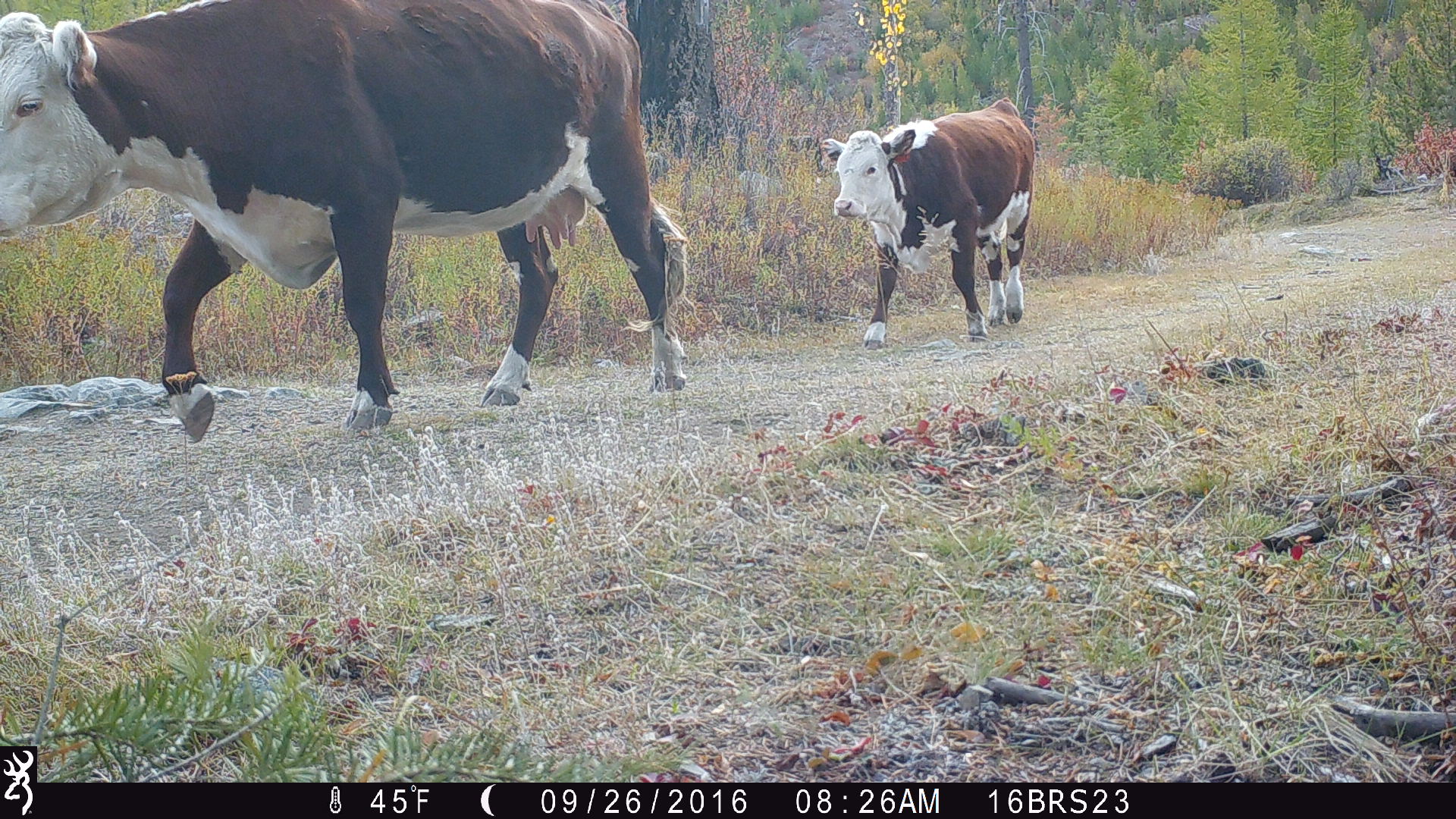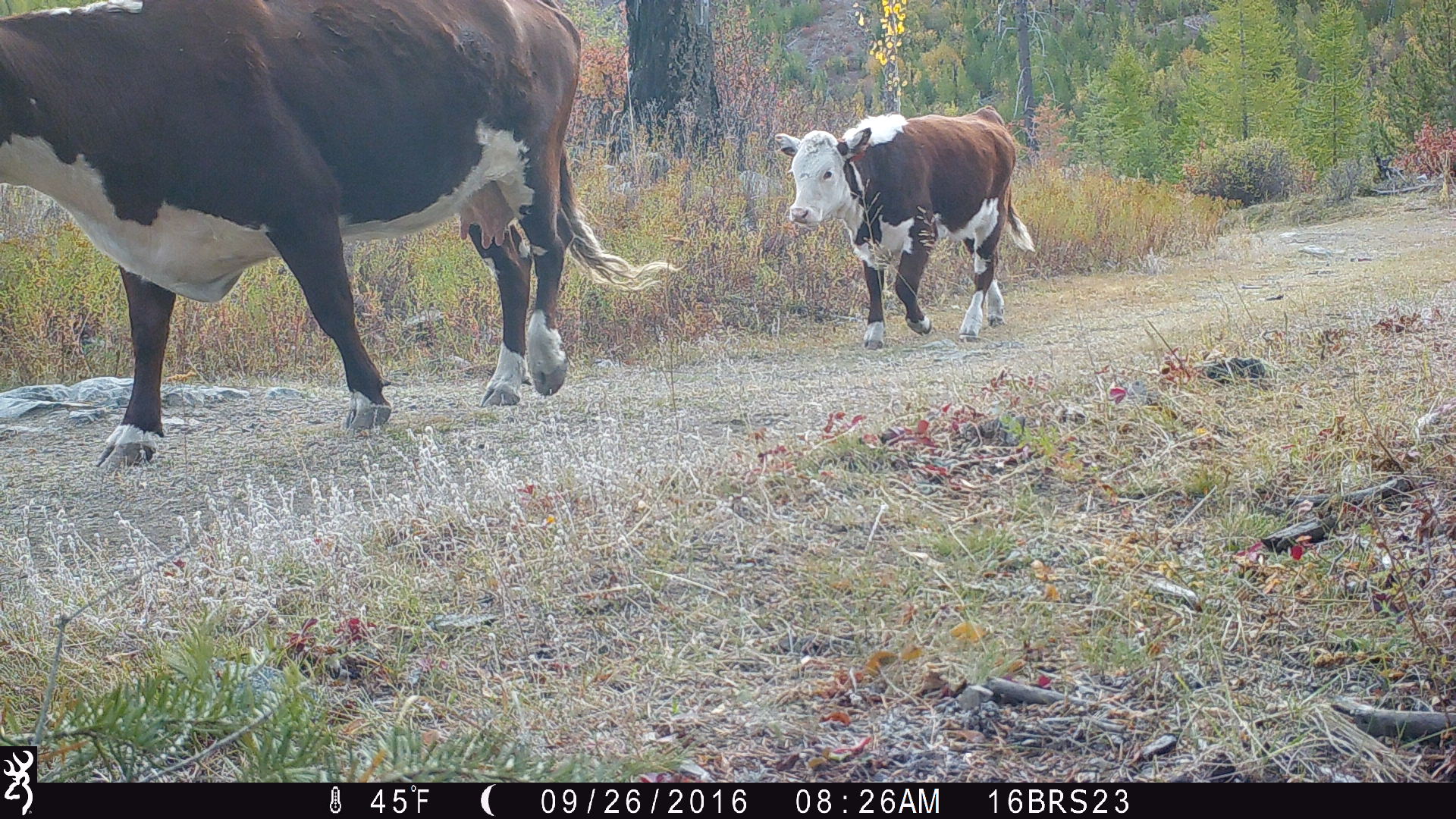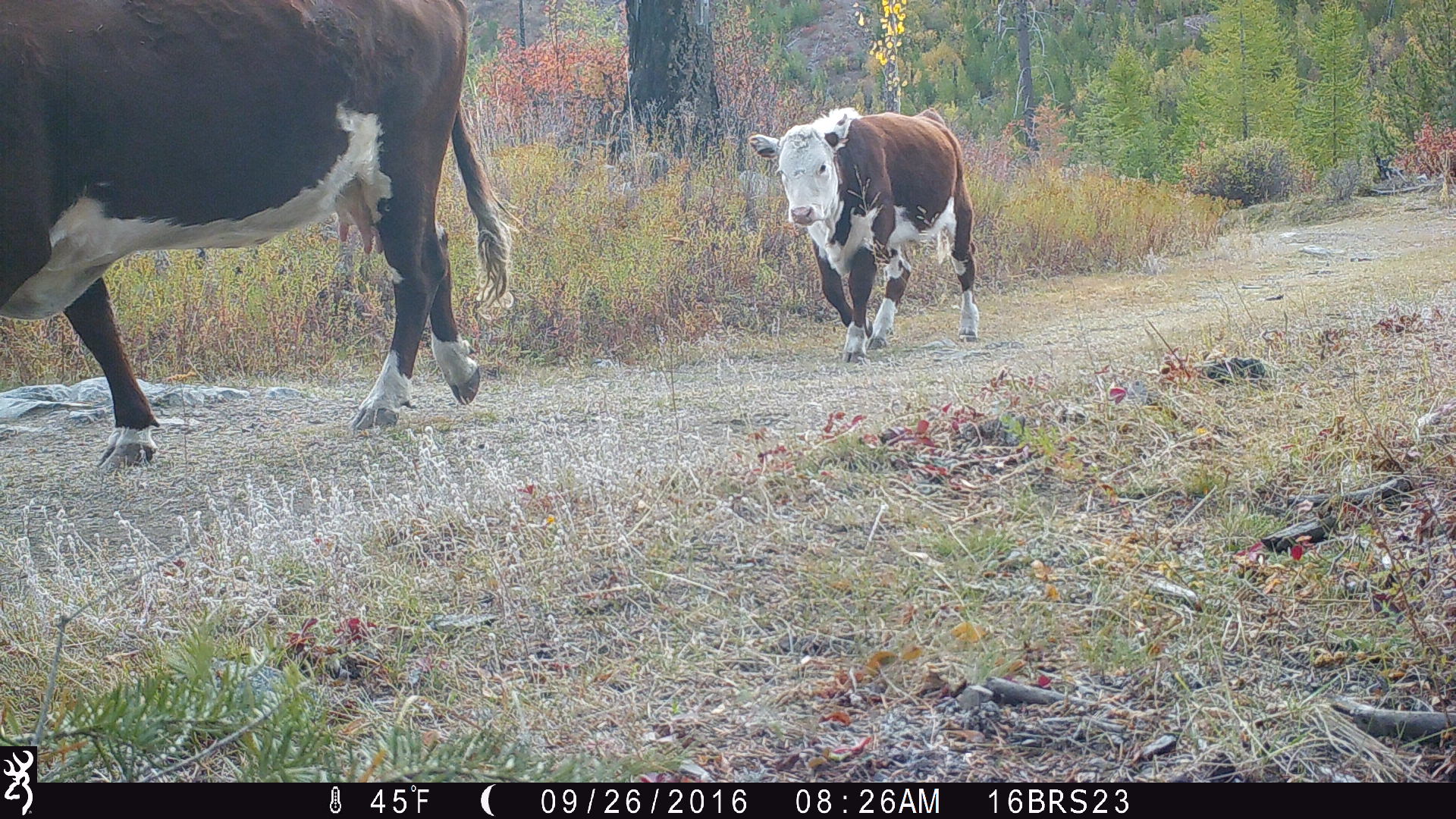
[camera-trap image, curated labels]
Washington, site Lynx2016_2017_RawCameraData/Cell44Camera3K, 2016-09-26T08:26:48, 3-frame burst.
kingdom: Animalia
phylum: Chordata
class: Mammalia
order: Artiodactyla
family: Bovidae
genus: Bos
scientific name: Bos taurus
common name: domestic cattle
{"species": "domestic cattle (Bos taurus)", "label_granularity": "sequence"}